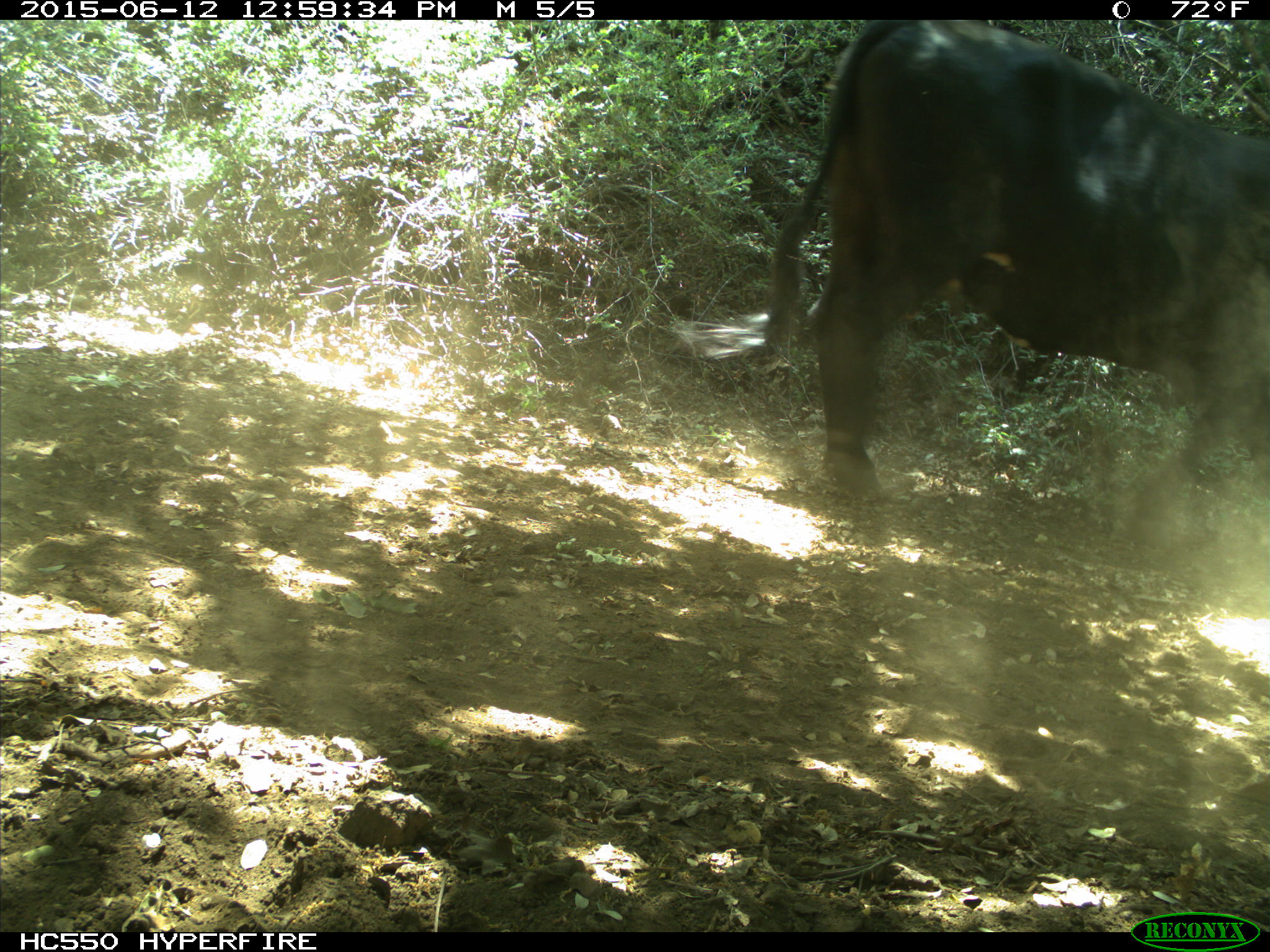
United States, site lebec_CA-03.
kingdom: Animalia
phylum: Chordata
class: Mammalia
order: Artiodactyla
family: Bovidae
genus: Bos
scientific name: Bos taurus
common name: domestic cow